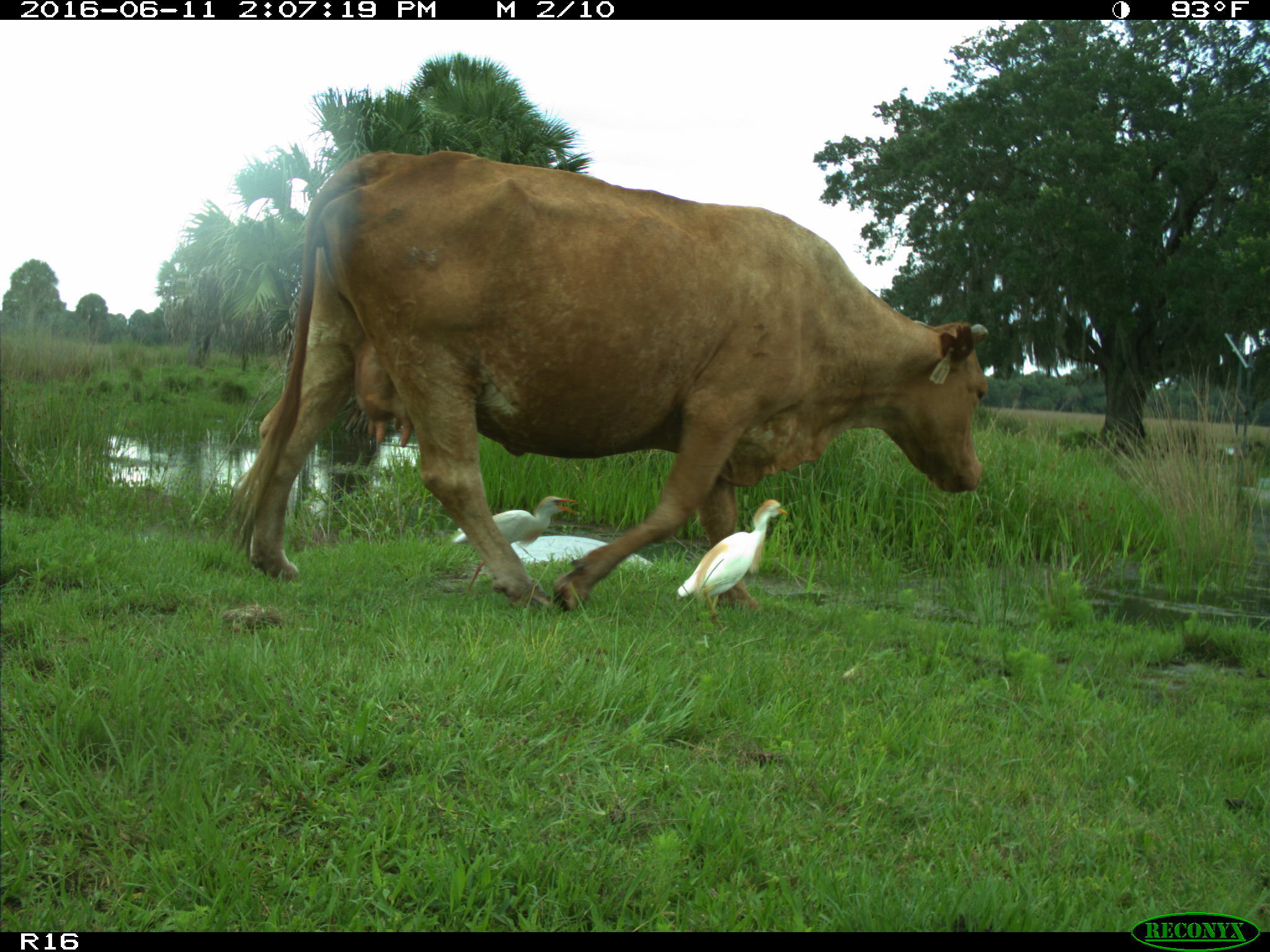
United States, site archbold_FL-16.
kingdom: Animalia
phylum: Chordata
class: Mammalia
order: Artiodactyla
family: Bovidae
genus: Bos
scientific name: Bos taurus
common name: domestic cow